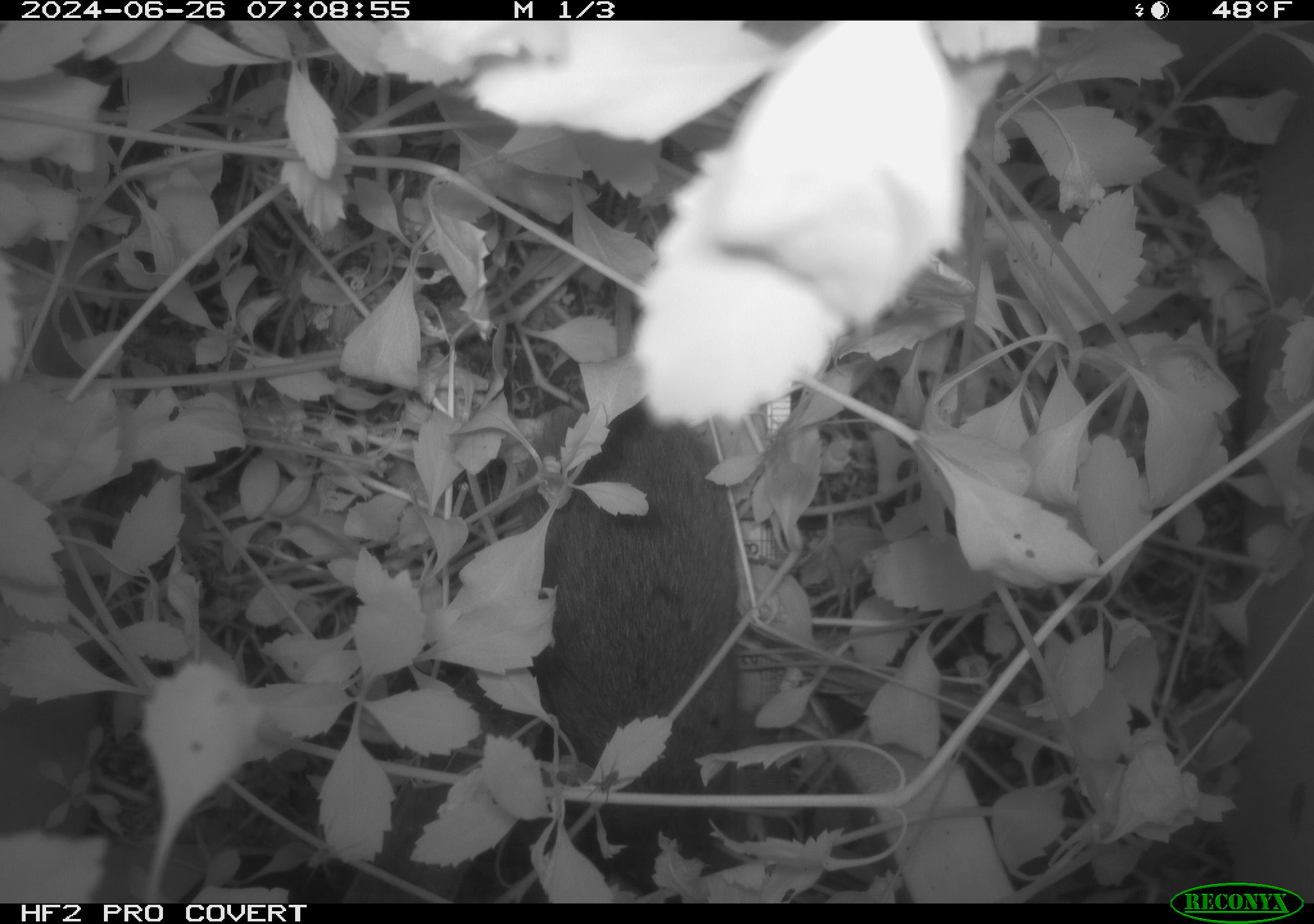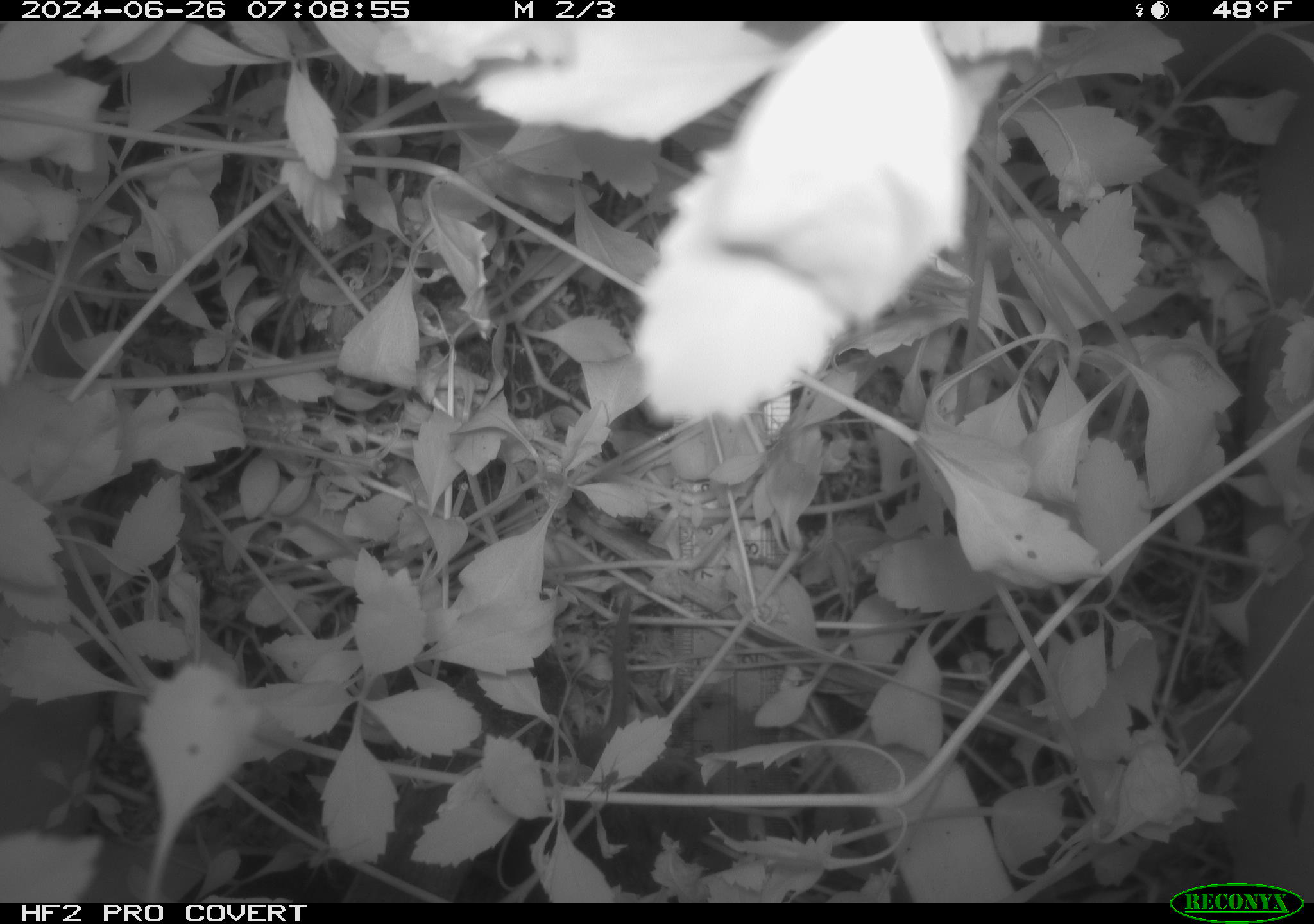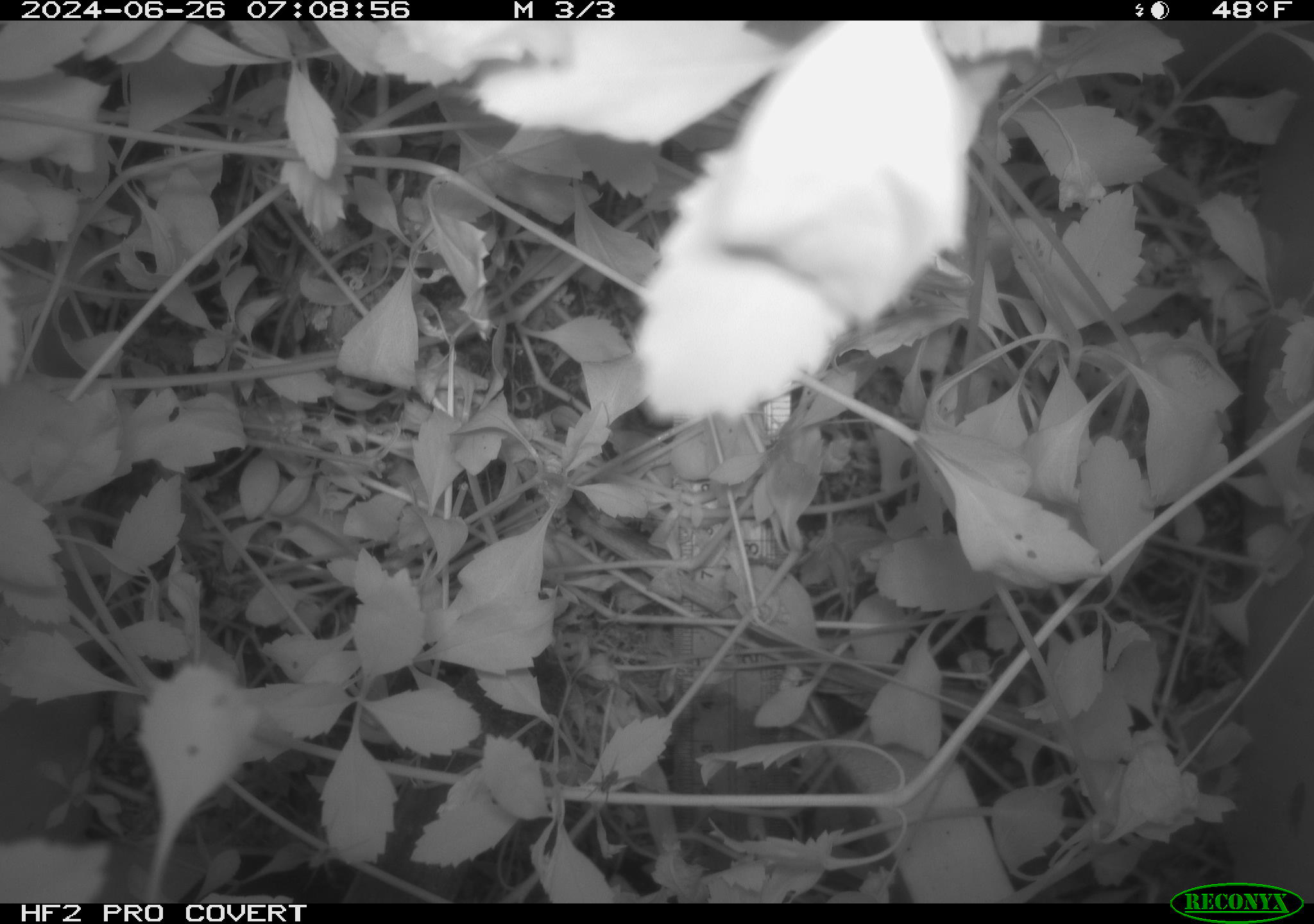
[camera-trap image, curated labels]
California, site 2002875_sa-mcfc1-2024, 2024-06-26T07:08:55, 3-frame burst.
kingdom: Animalia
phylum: Chordata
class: Mammalia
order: Rodentia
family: Cricetidae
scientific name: Arvicolinae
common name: voles, lemmings, and muskrats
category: arvicolinae subfamily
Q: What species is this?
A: Arvicolinae subfamily (voles, lemmings, and muskrats) (Arvicolinae).